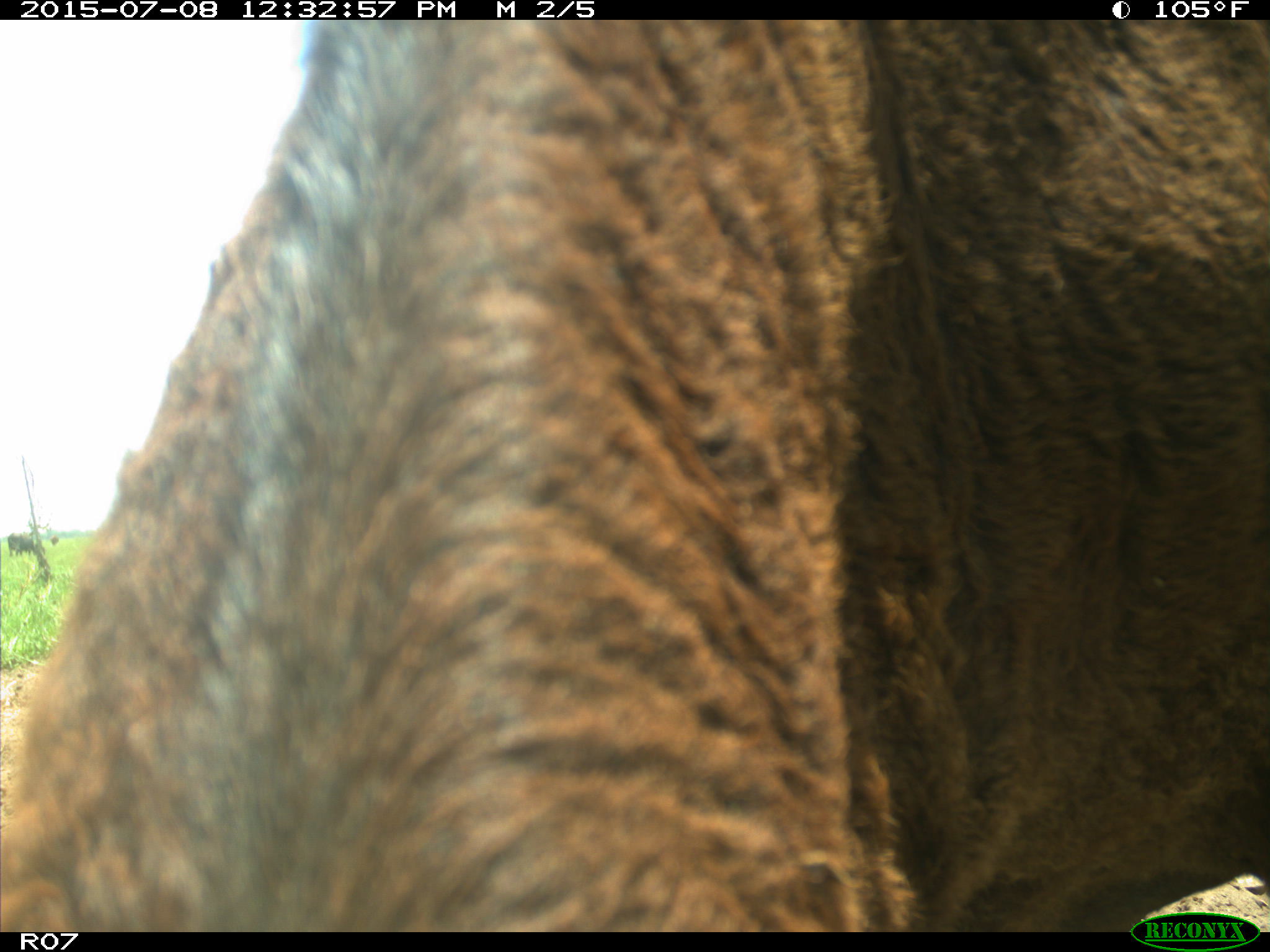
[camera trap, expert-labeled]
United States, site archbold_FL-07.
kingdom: Animalia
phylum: Chordata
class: Mammalia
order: Artiodactyla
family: Bovidae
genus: Bos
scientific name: Bos taurus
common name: domestic cow